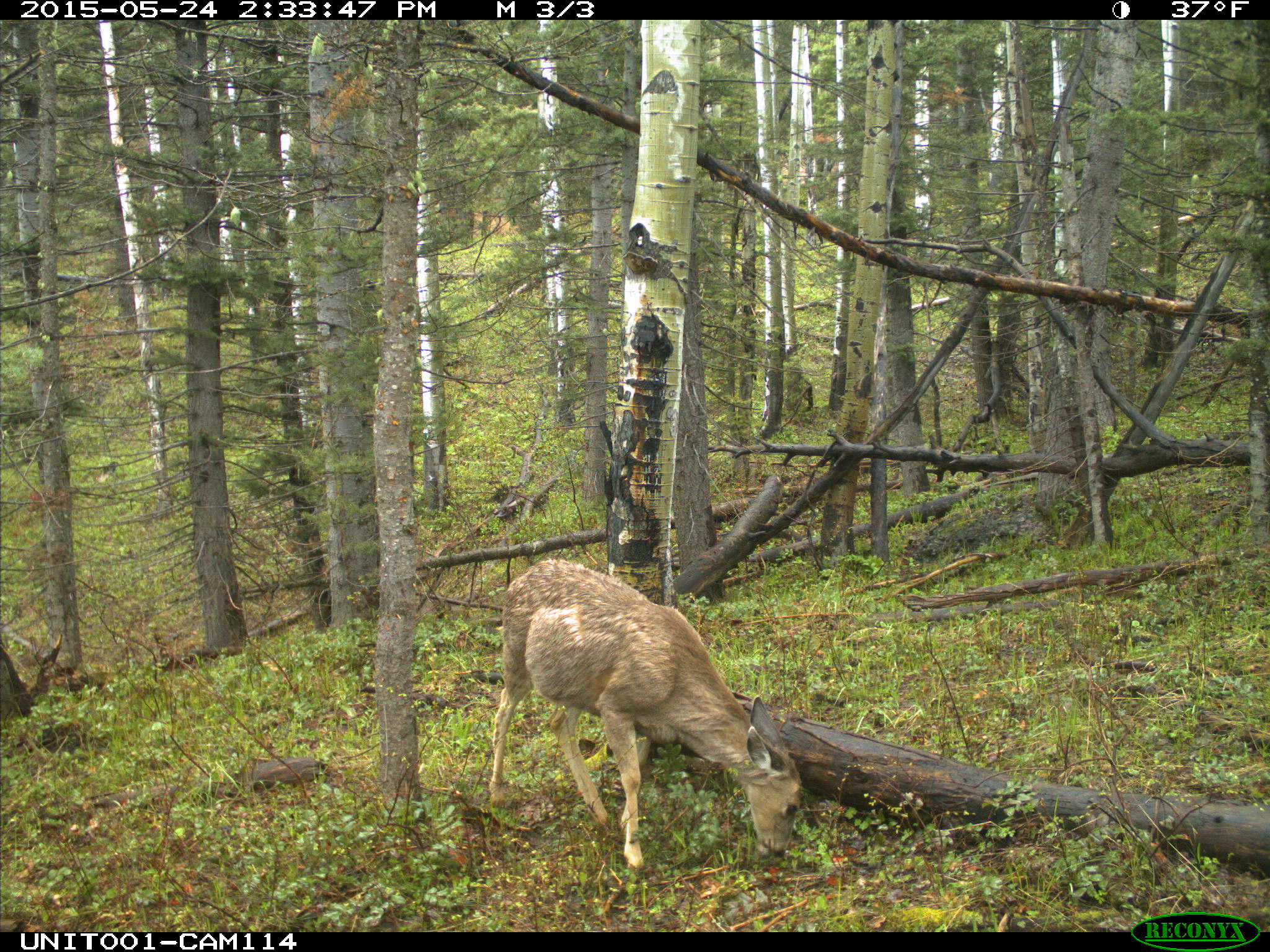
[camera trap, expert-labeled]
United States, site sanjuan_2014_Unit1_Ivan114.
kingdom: Animalia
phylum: Chordata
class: Mammalia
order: Artiodactyla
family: Cervidae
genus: Odocoileus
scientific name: Odocoileus hemionus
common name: mule deer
Odocoileus hemionus (mule deer).